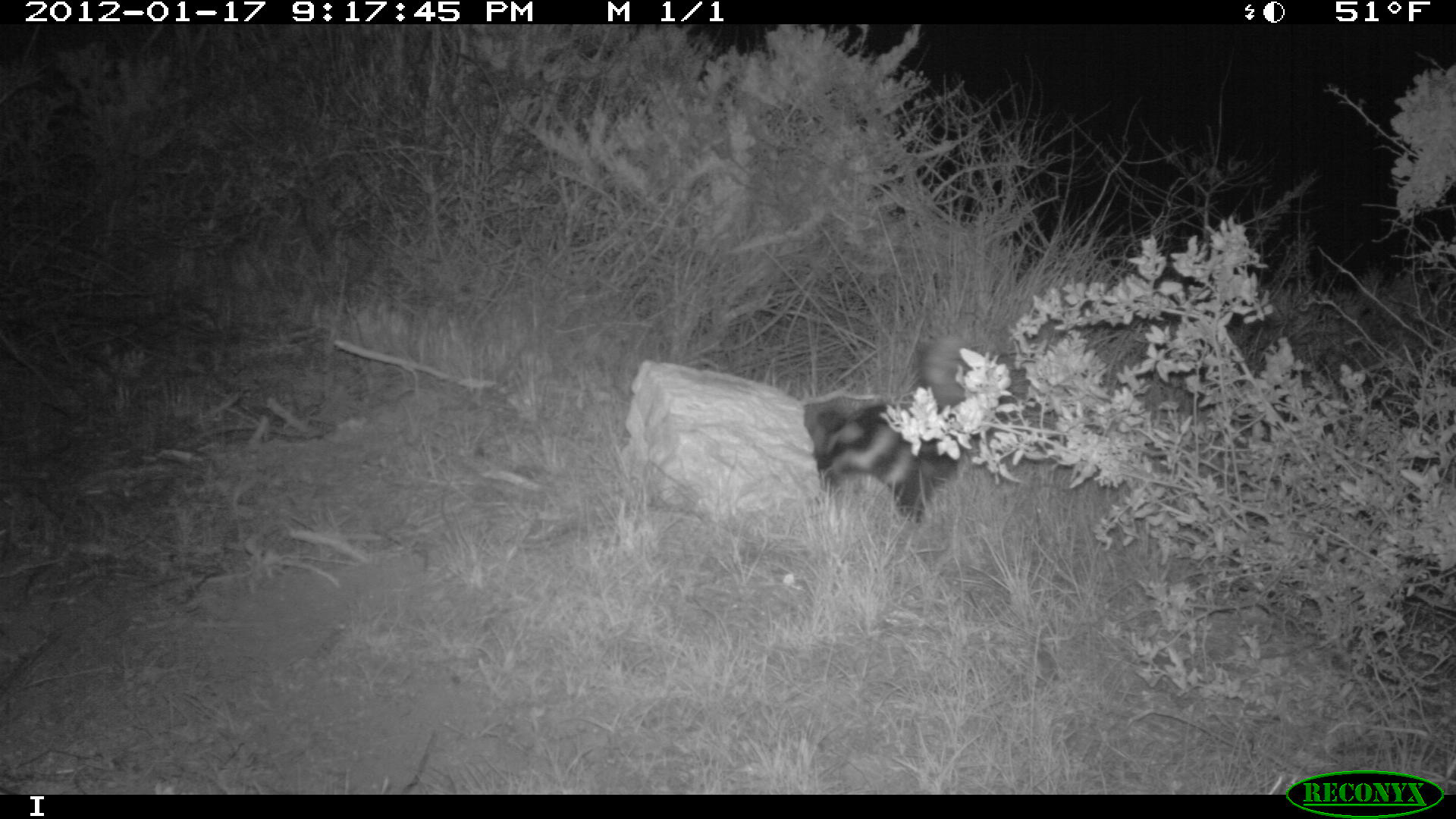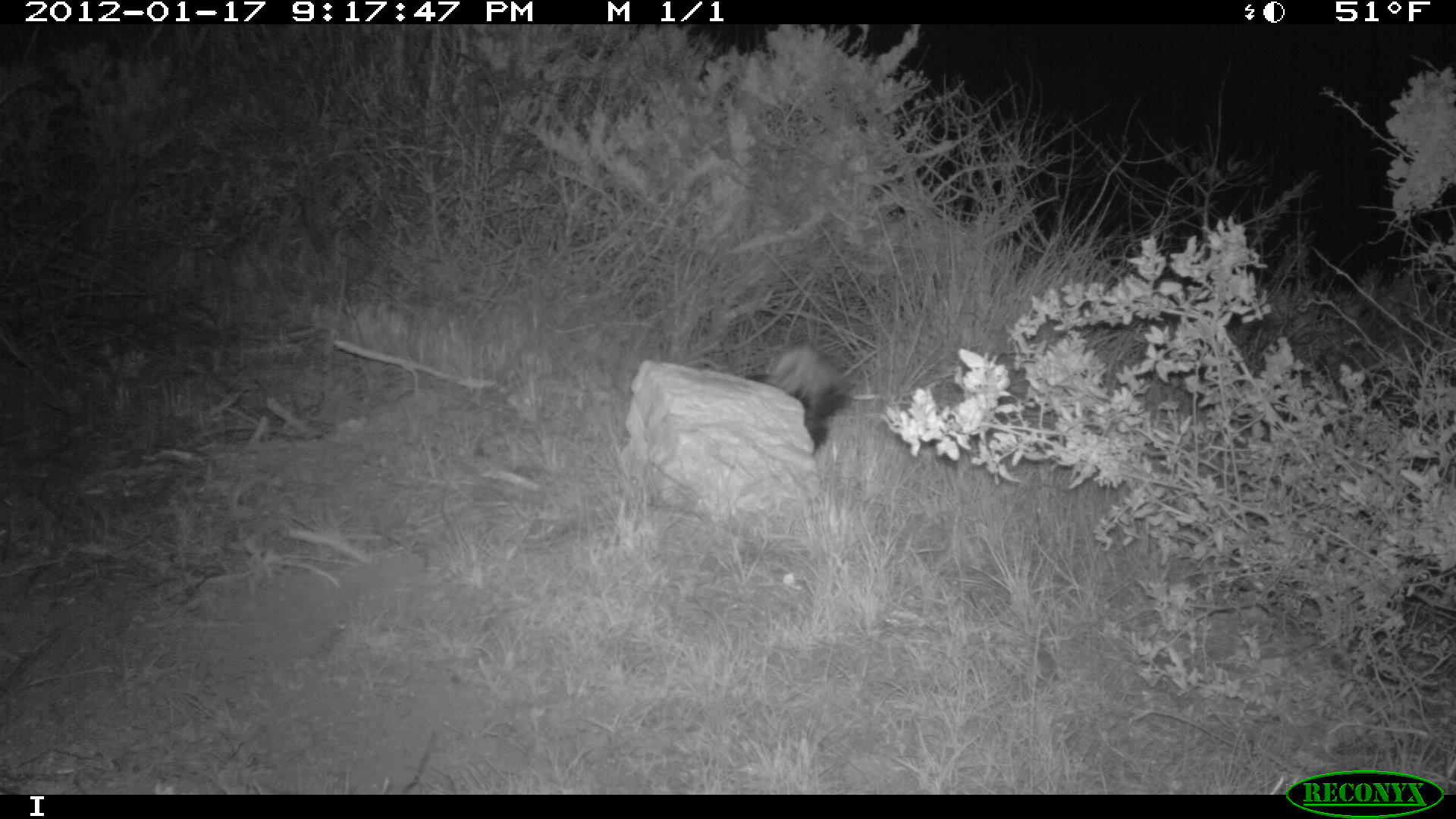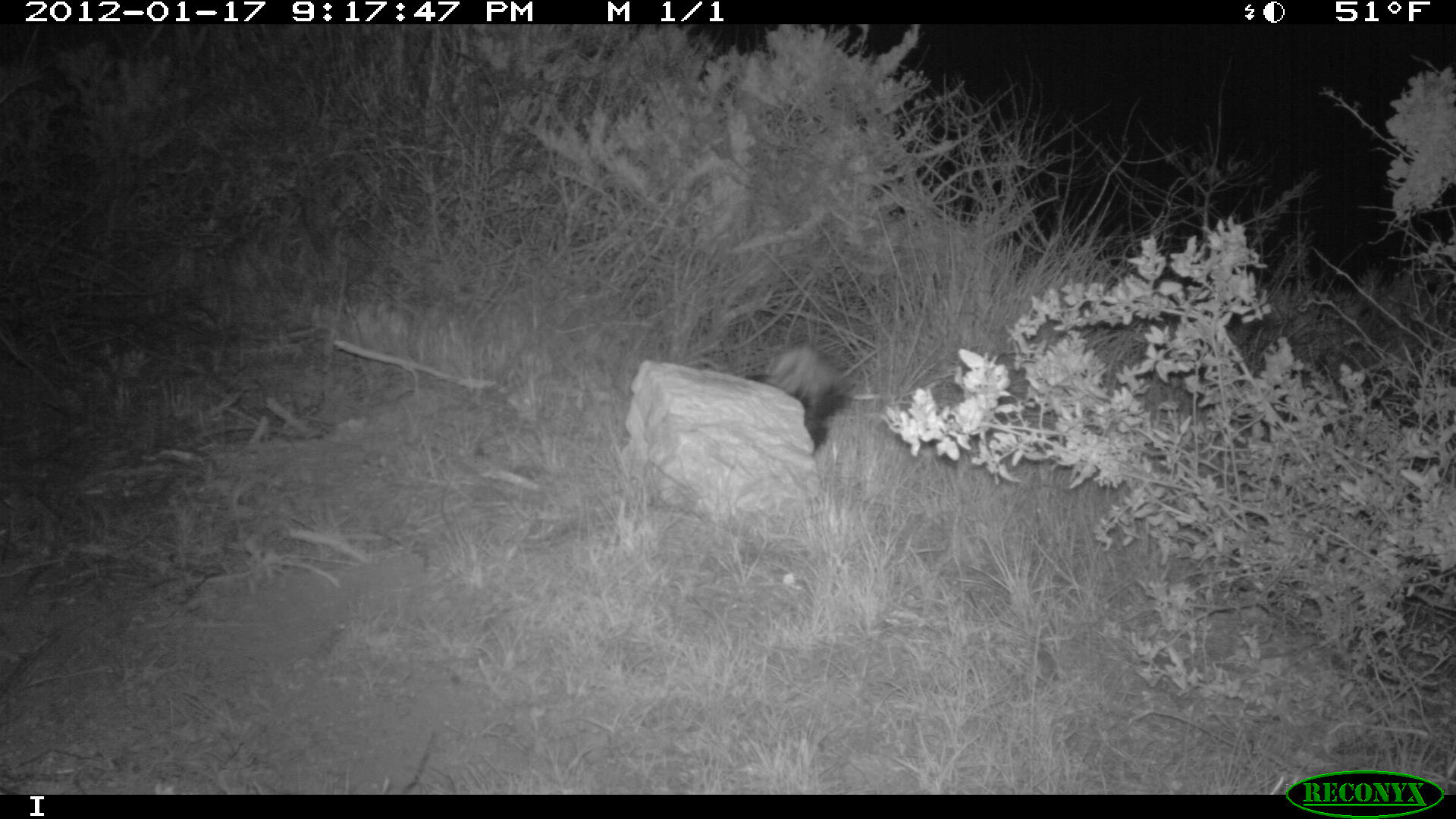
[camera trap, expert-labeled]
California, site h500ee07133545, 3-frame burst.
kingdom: Animalia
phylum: Chordata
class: Mammalia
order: Carnivora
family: Mephitidae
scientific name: Mephitidae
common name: skunk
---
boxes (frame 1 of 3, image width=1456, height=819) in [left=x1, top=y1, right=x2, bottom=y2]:
skunk: [left=802, top=334, right=971, bottom=521]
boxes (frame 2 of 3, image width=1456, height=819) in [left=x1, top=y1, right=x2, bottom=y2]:
skunk: [left=742, top=343, right=851, bottom=456]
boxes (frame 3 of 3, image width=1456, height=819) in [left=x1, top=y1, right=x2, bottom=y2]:
skunk: [left=742, top=340, right=851, bottom=454]